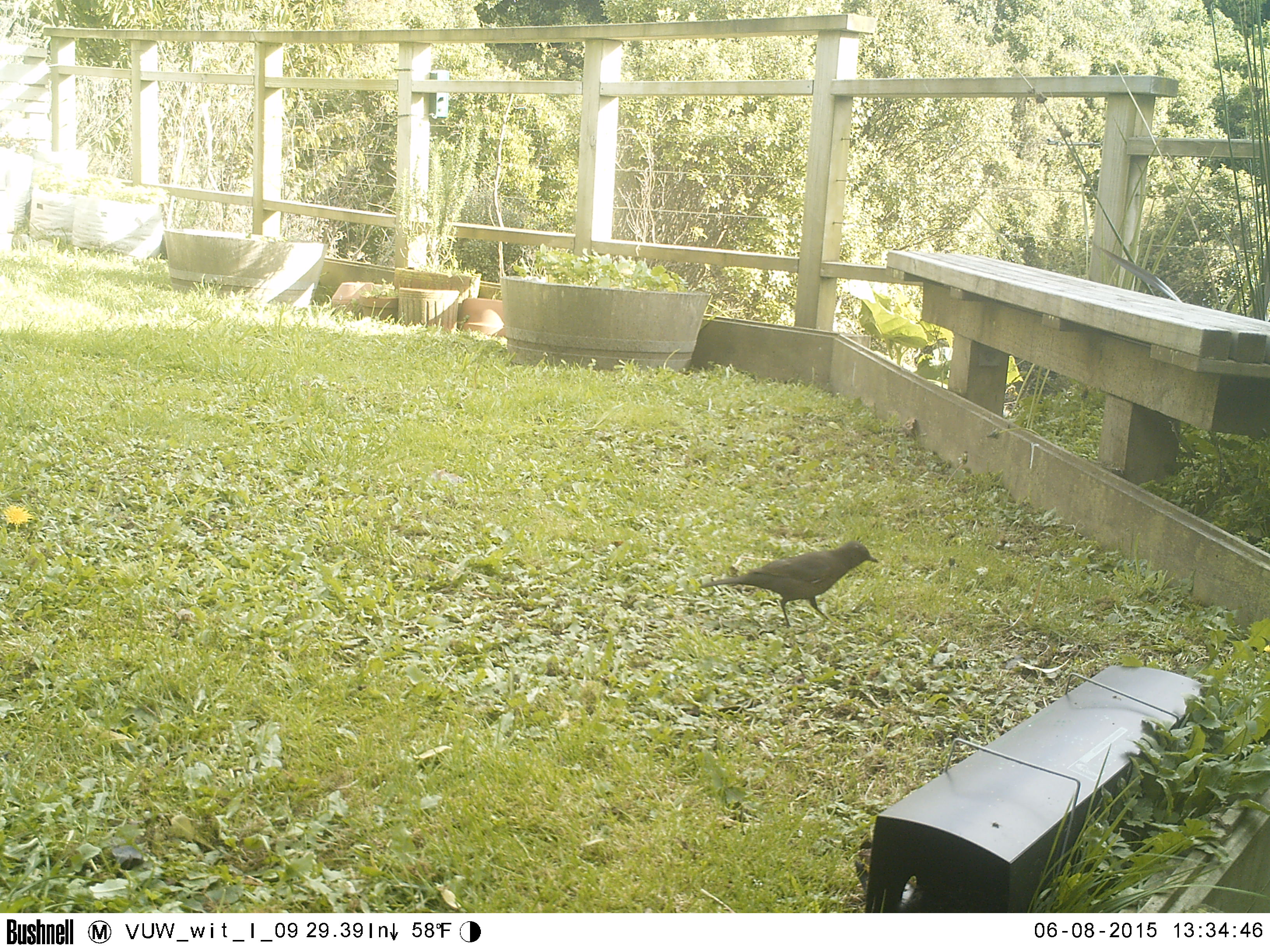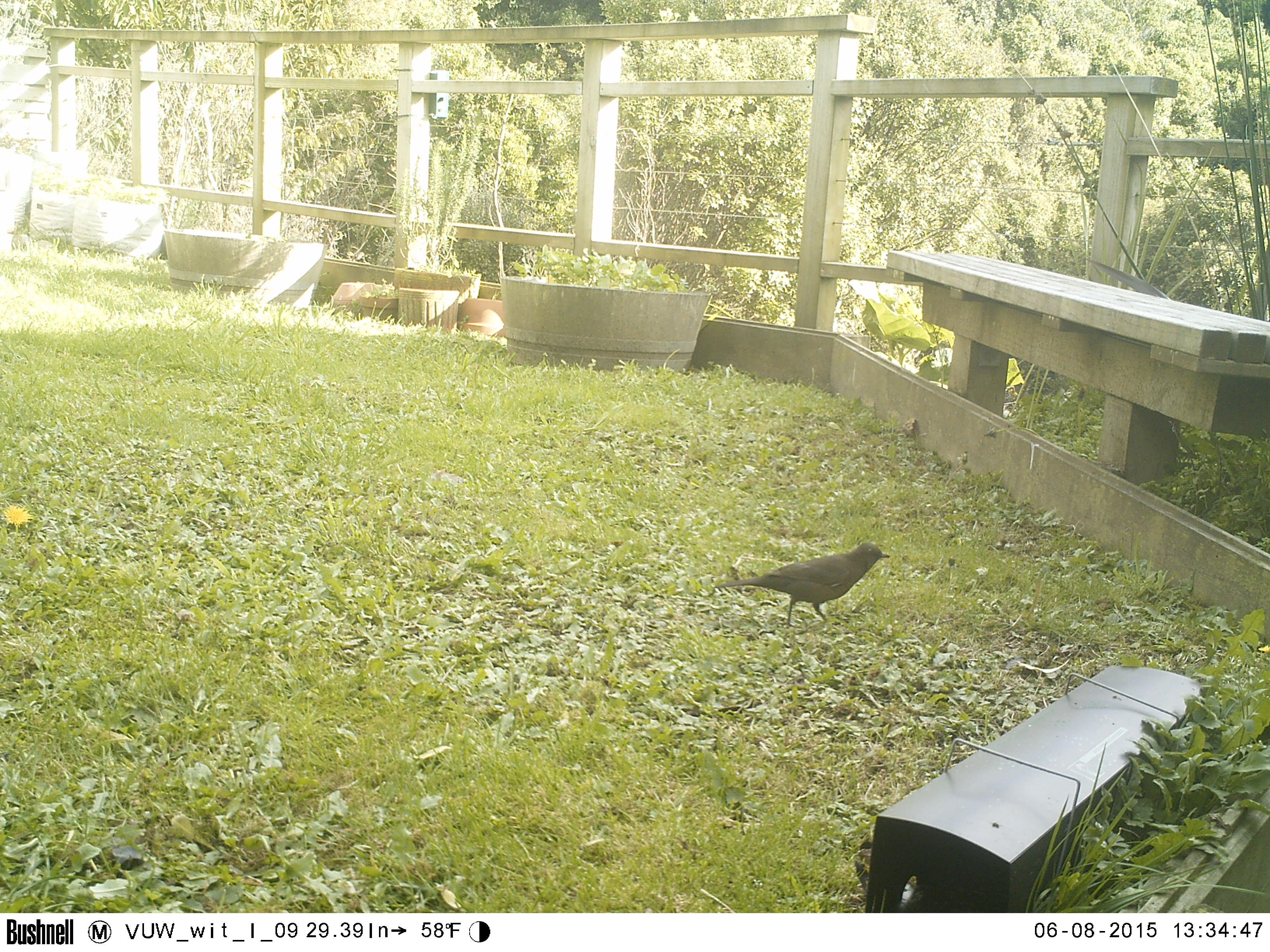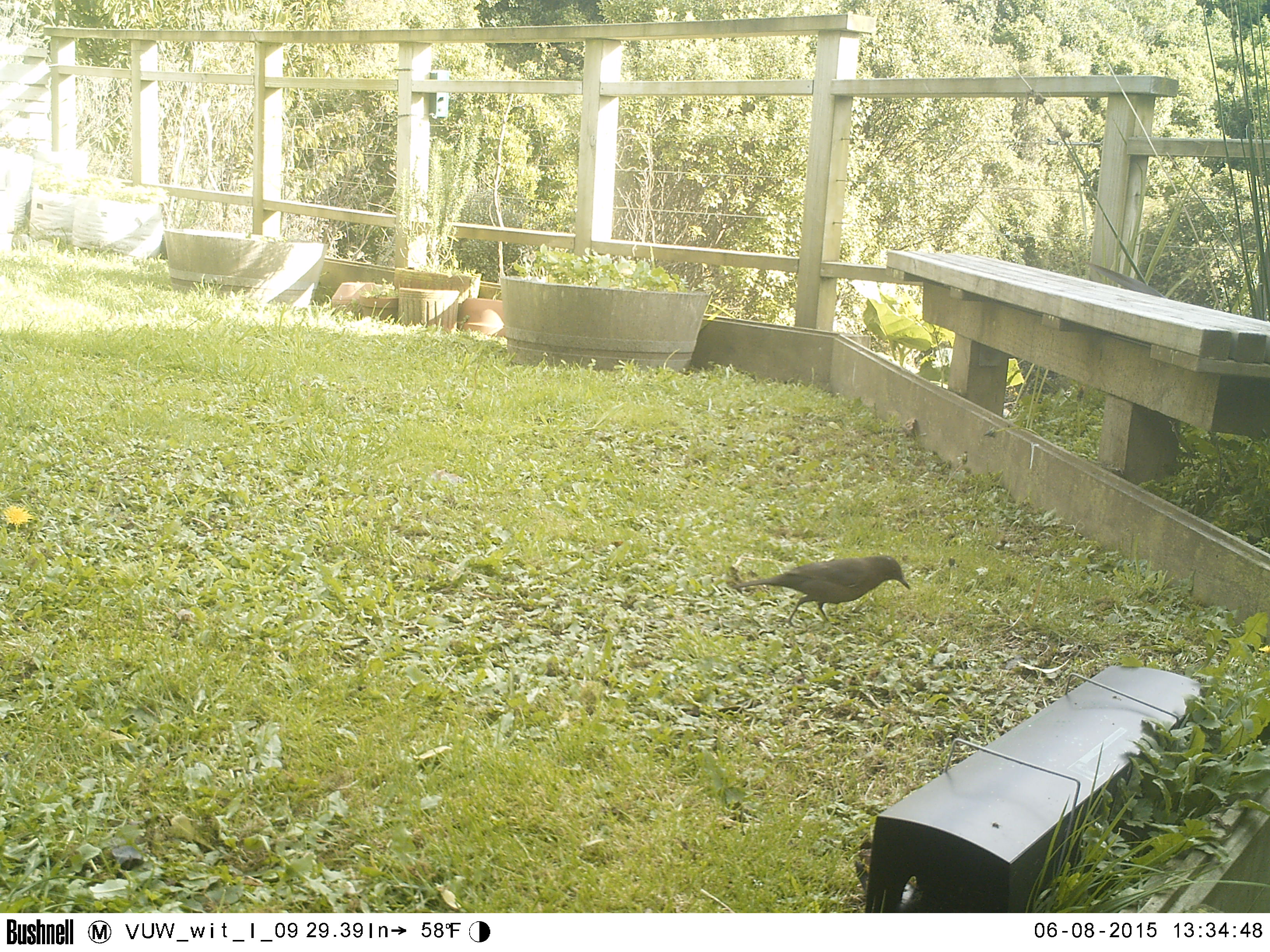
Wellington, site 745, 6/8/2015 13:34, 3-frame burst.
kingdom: Animalia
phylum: Chordata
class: Aves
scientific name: Aves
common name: bird